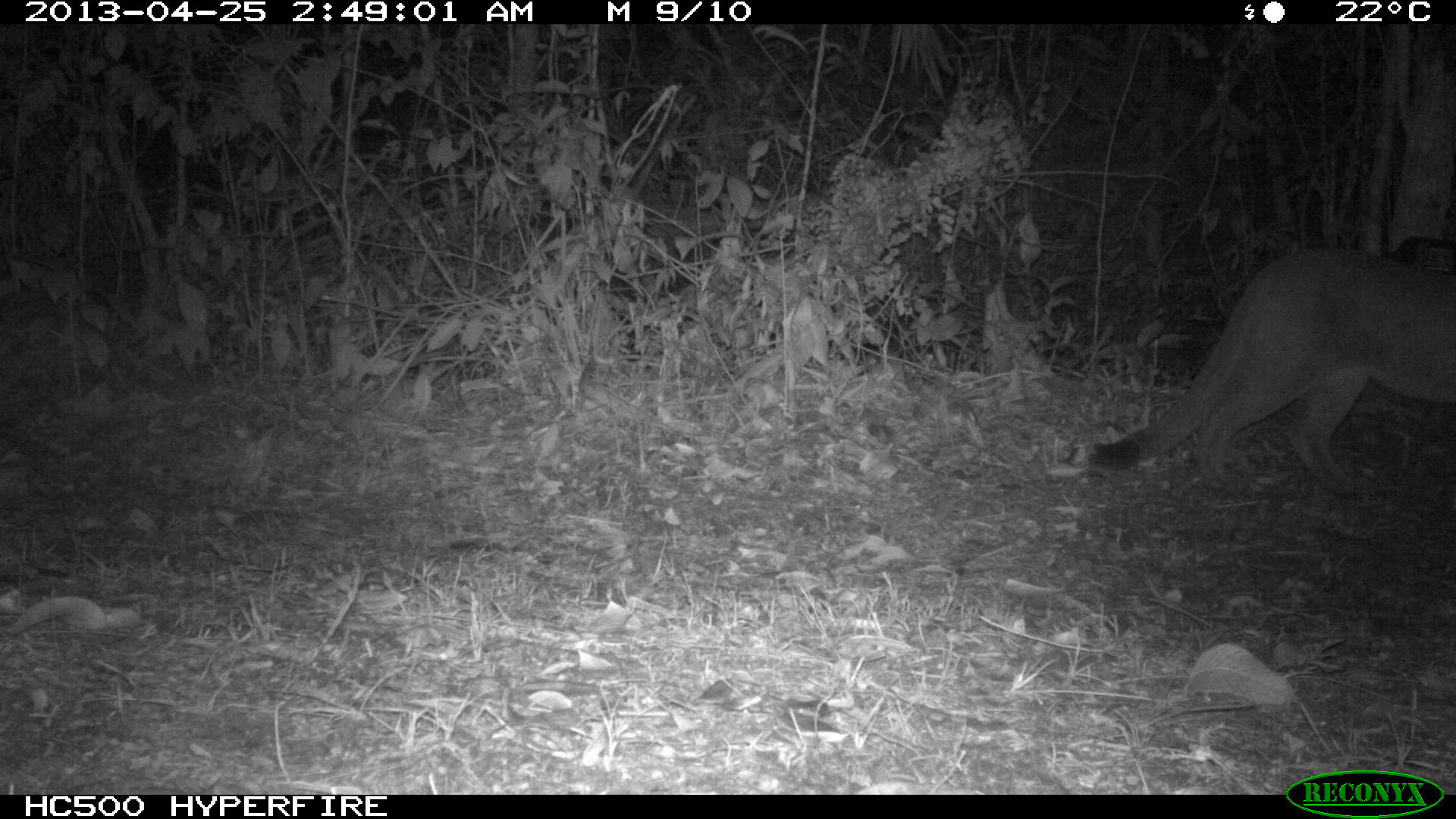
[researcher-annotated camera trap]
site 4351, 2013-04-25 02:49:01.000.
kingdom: Animalia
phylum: Chordata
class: Mammalia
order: Carnivora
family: Felidae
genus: Puma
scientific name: Puma concolor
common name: mountain lion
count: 2